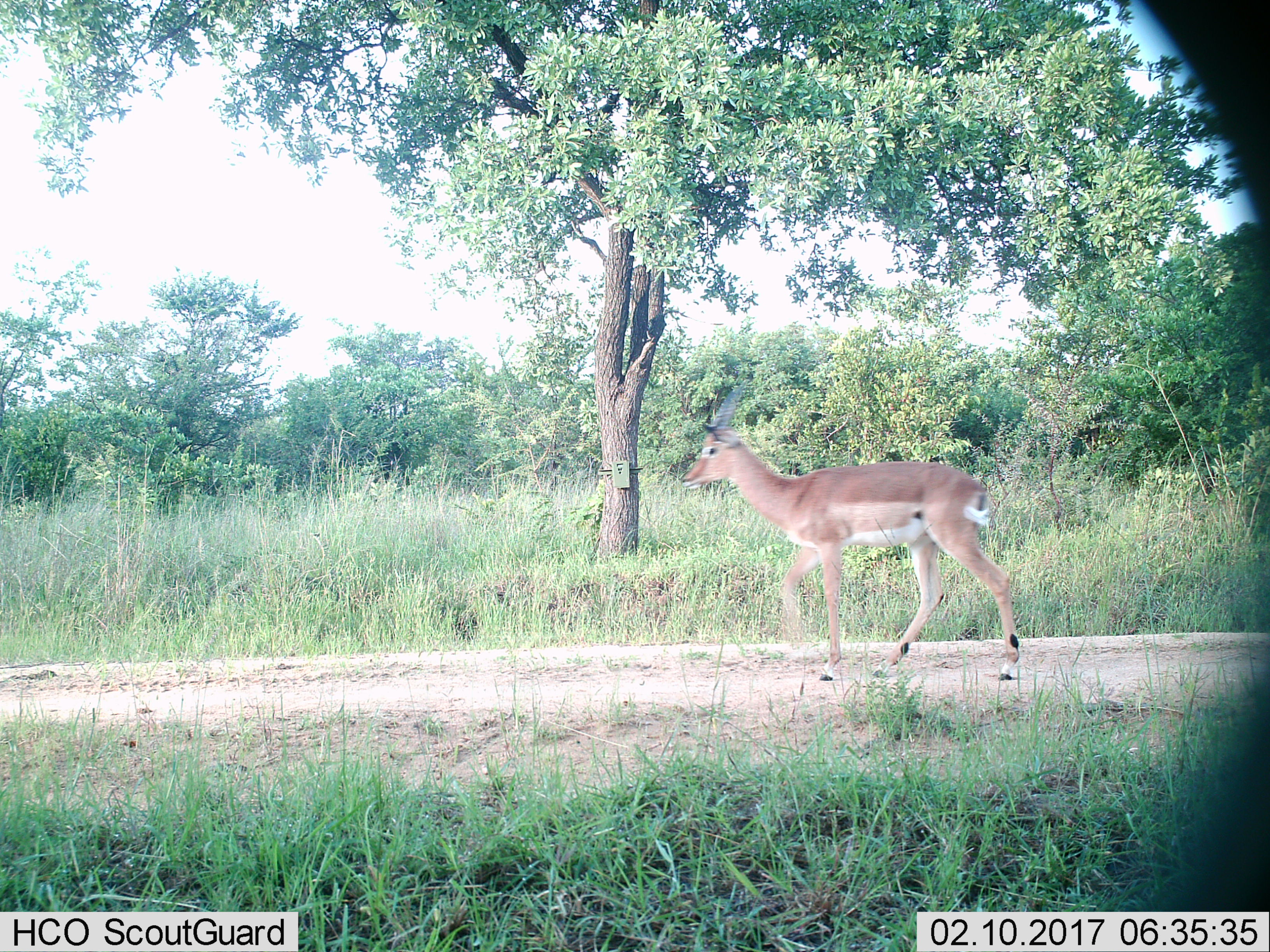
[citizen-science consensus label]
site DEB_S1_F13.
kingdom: Animalia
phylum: Chordata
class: Mammalia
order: Artiodactyla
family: Bovidae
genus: Aepyceros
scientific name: Aepyceros melampus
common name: impala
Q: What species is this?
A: Impala (Aepyceros melampus).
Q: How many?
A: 1.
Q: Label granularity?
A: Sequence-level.